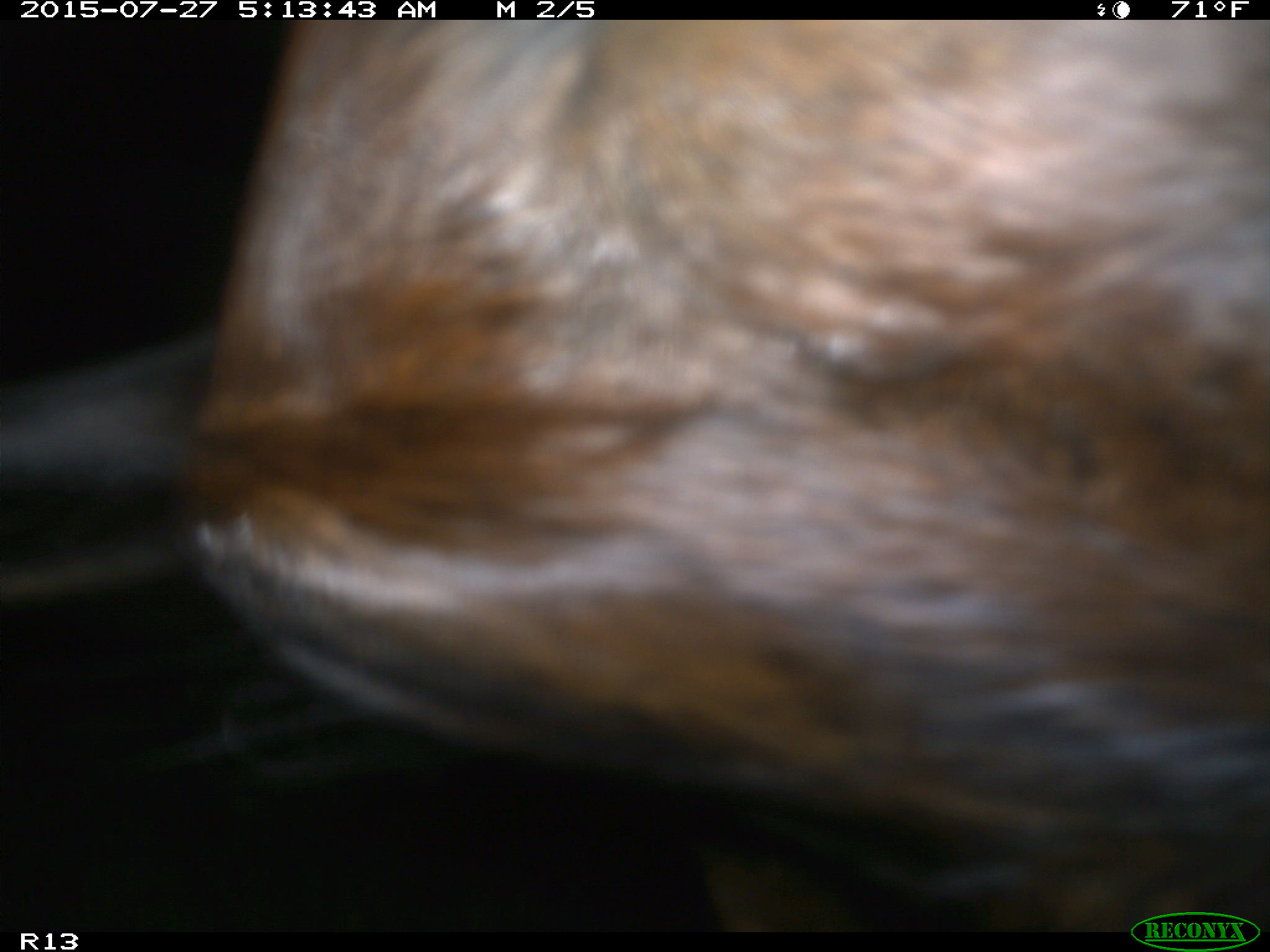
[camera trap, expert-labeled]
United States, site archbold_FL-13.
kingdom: Animalia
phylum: Chordata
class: Mammalia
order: Artiodactyla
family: Bovidae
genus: Bos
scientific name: Bos taurus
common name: domestic cow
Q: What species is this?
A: Bos taurus (domestic cow).